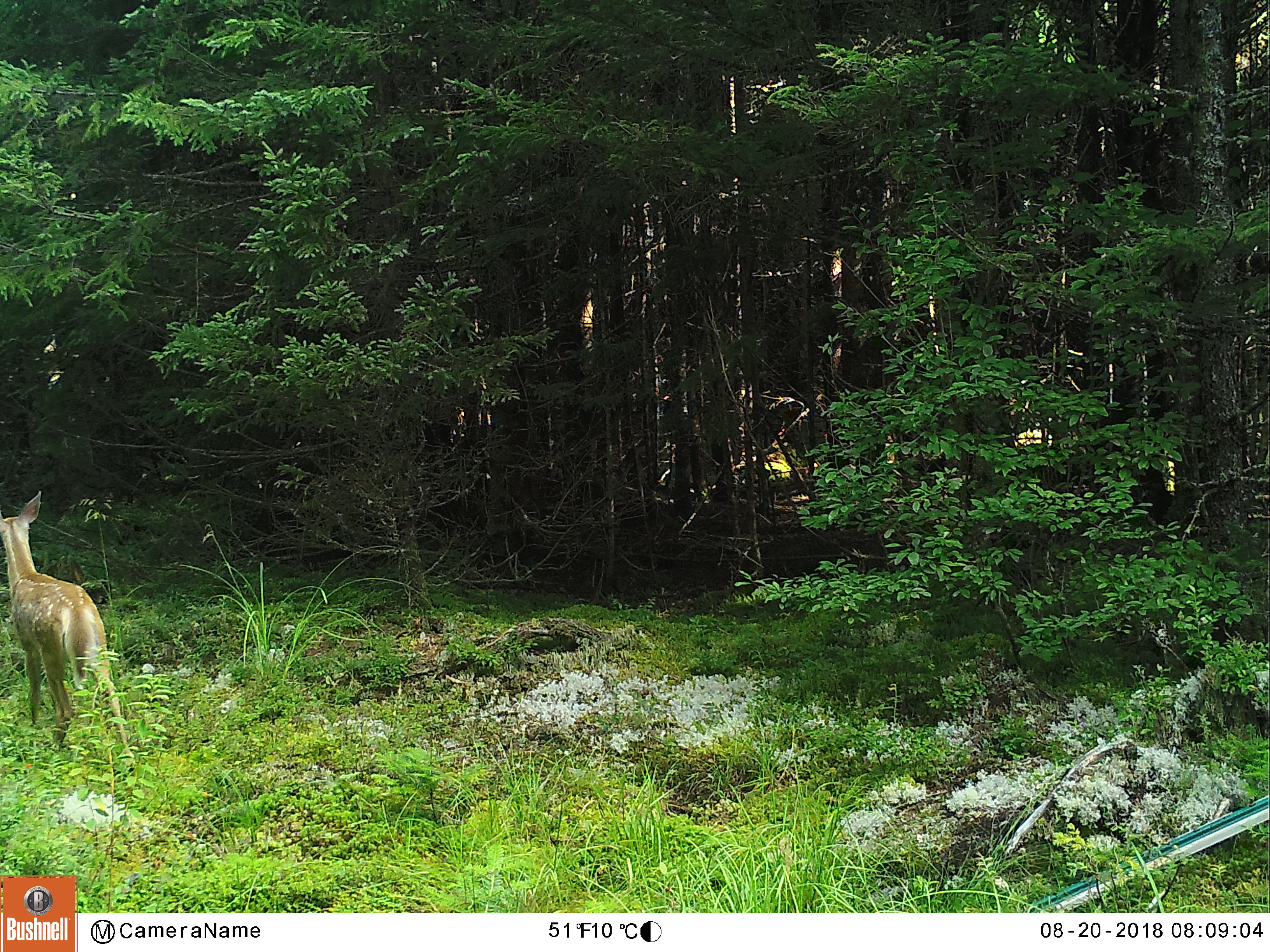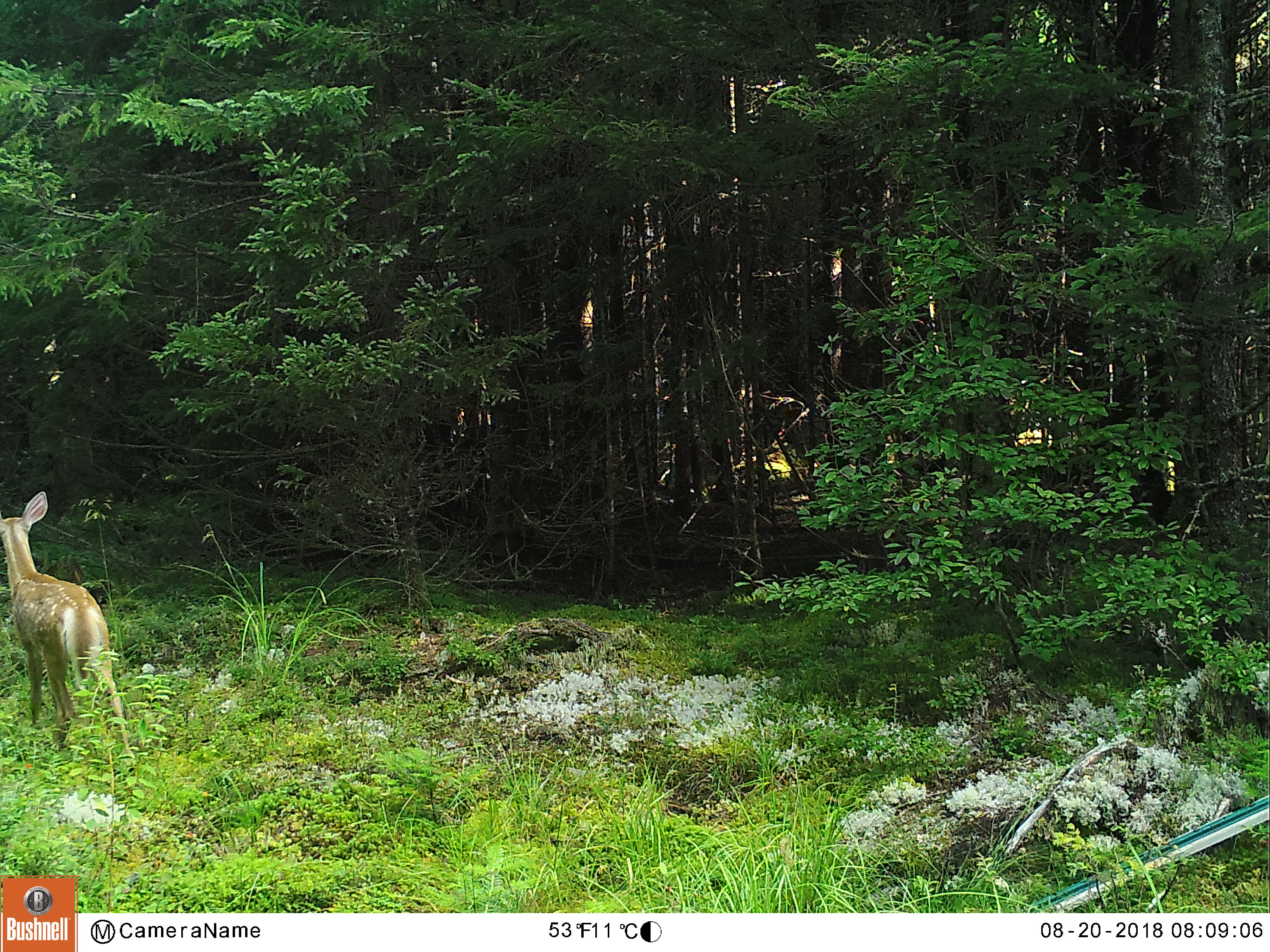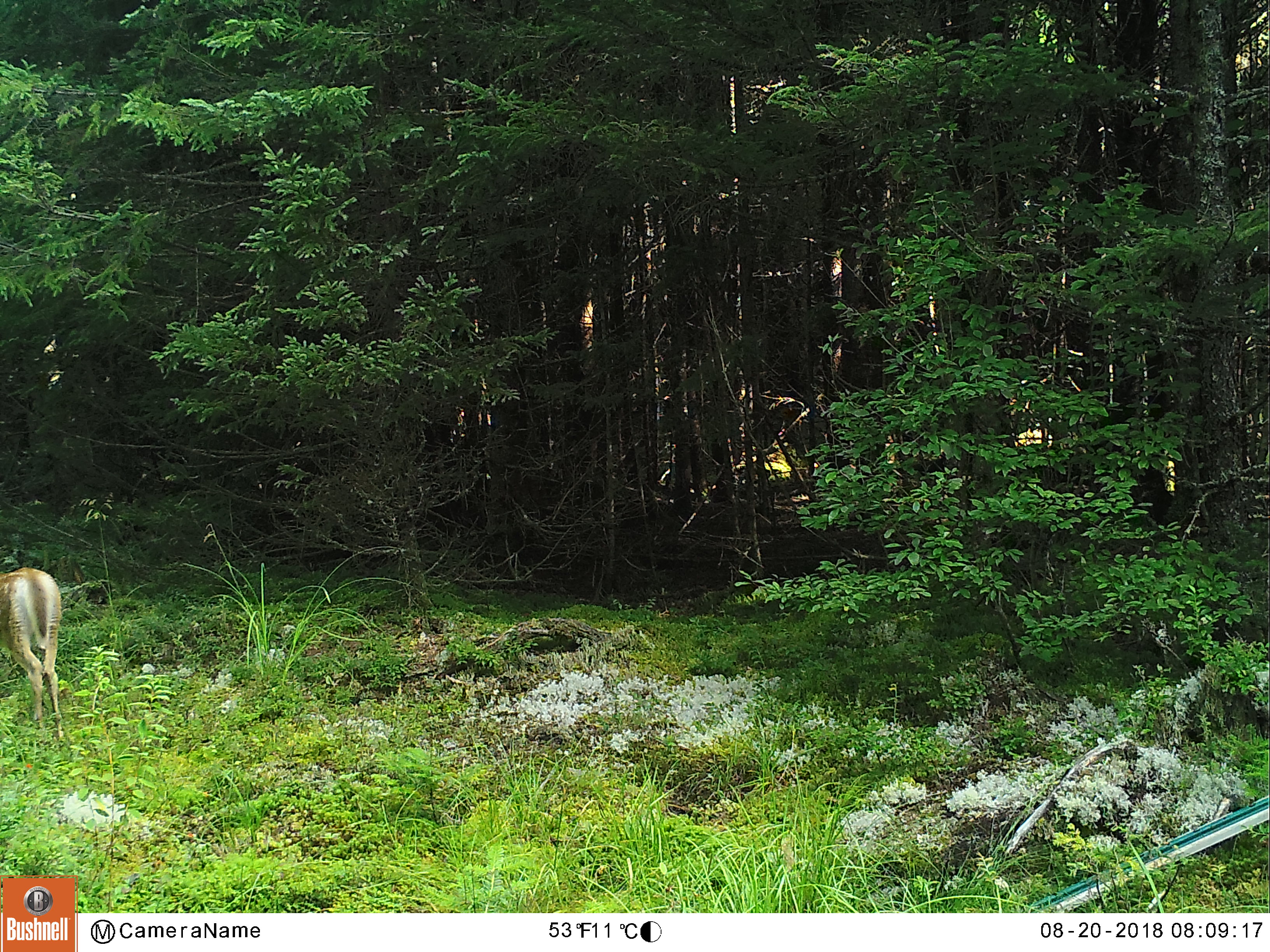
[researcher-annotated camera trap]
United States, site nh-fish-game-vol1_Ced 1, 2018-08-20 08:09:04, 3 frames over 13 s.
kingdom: Animalia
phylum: Chordata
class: Mammalia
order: Artiodactyla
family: Cervidae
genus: Odocoileus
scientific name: Odocoileus virginianus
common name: white-tailed deer